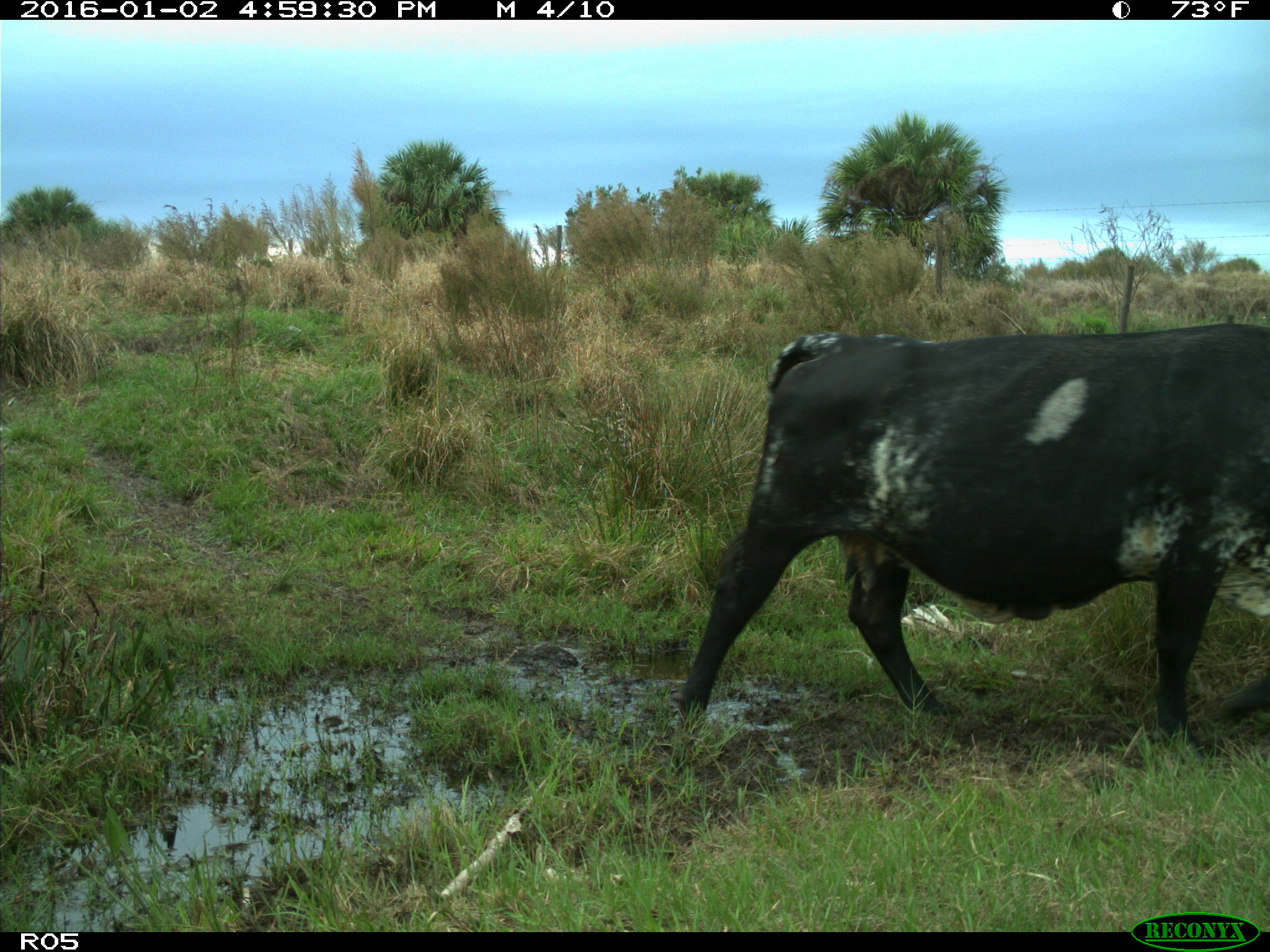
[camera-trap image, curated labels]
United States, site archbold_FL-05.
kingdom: Animalia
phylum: Chordata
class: Mammalia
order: Artiodactyla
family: Bovidae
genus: Bos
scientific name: Bos taurus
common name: domestic cow